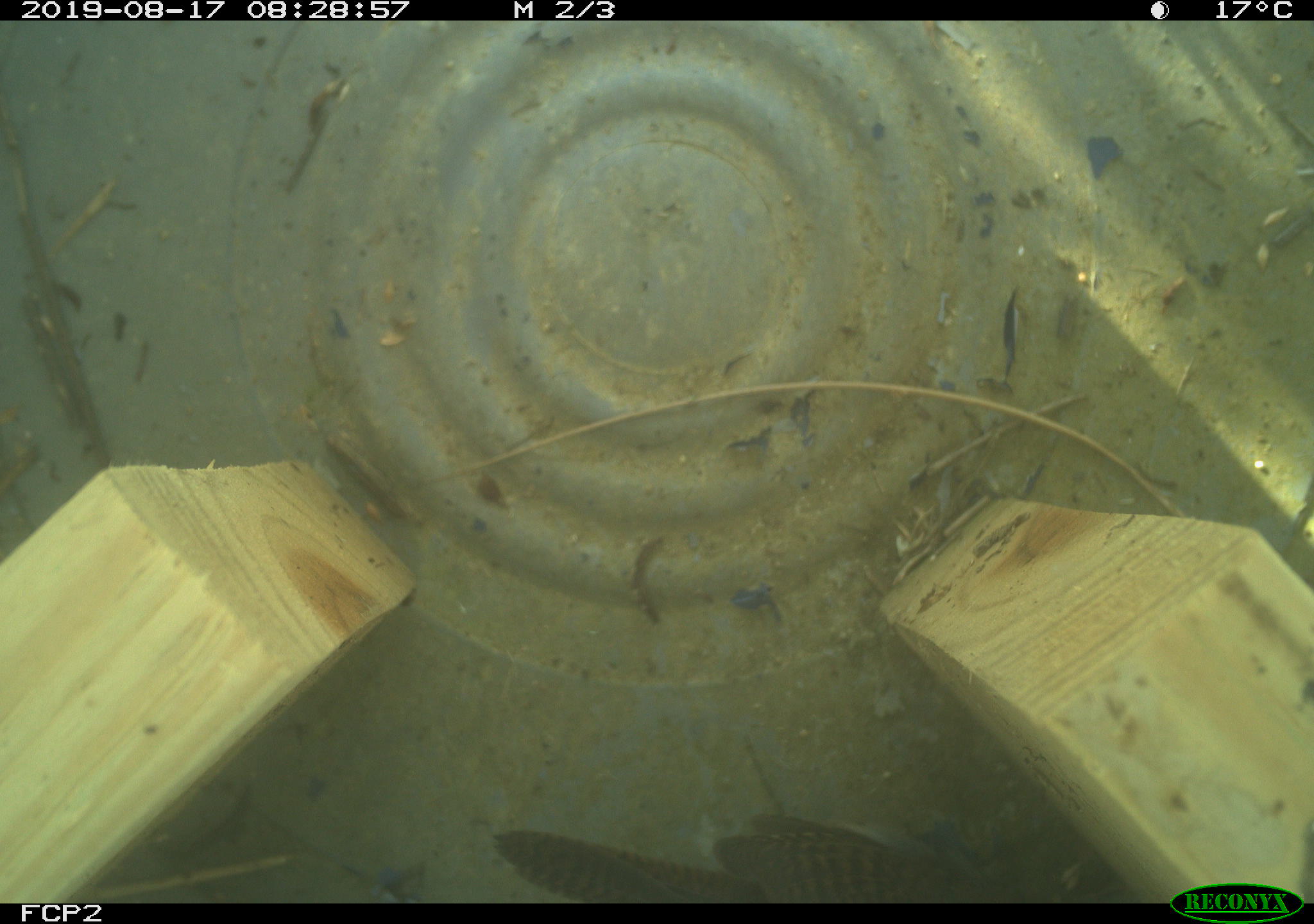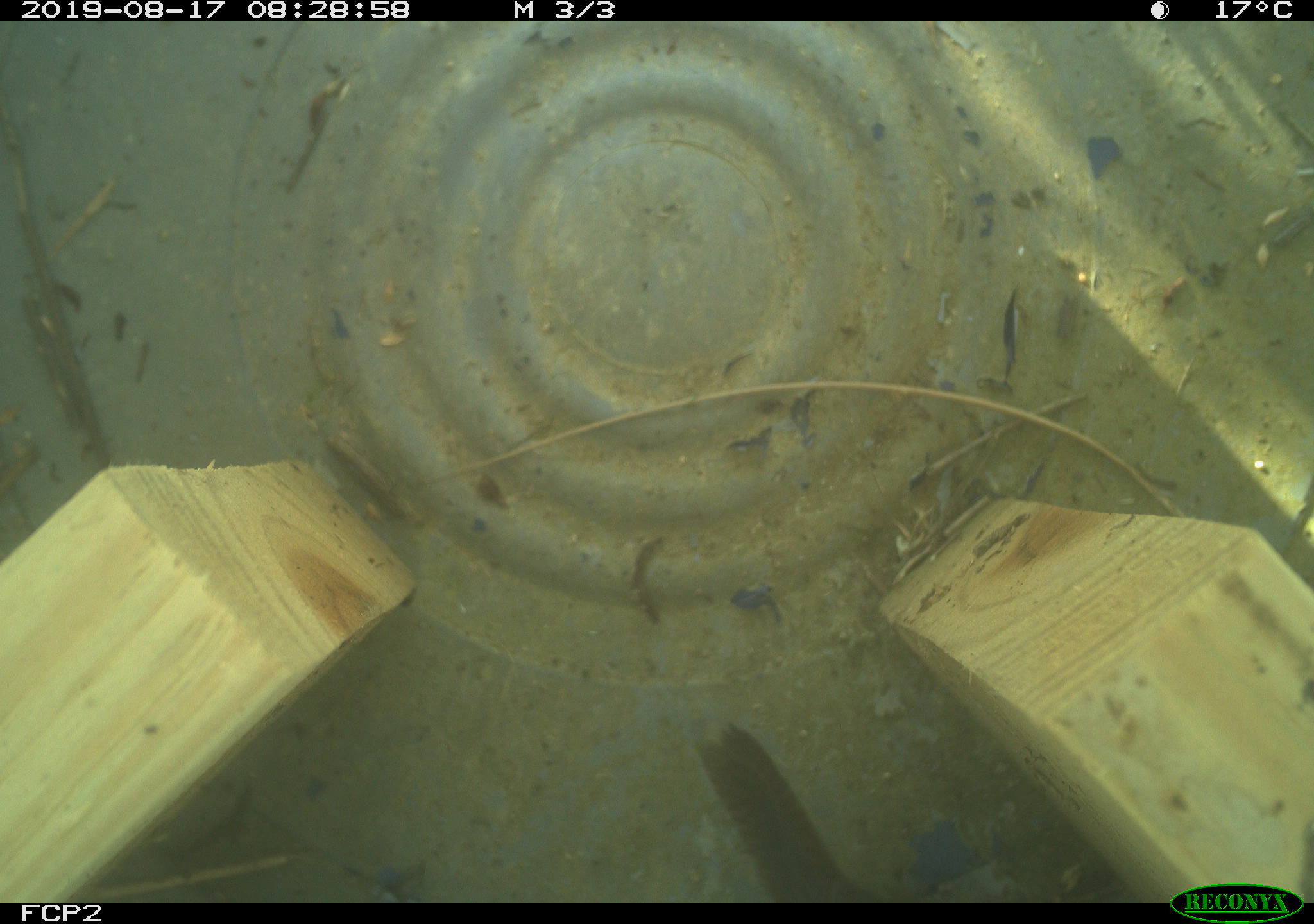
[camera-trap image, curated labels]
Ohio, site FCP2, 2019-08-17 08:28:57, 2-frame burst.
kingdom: Animalia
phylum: Chordata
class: Aves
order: Passeriformes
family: Troglodytidae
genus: Troglodytes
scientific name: Troglodytes aedon aedon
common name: northern house wren